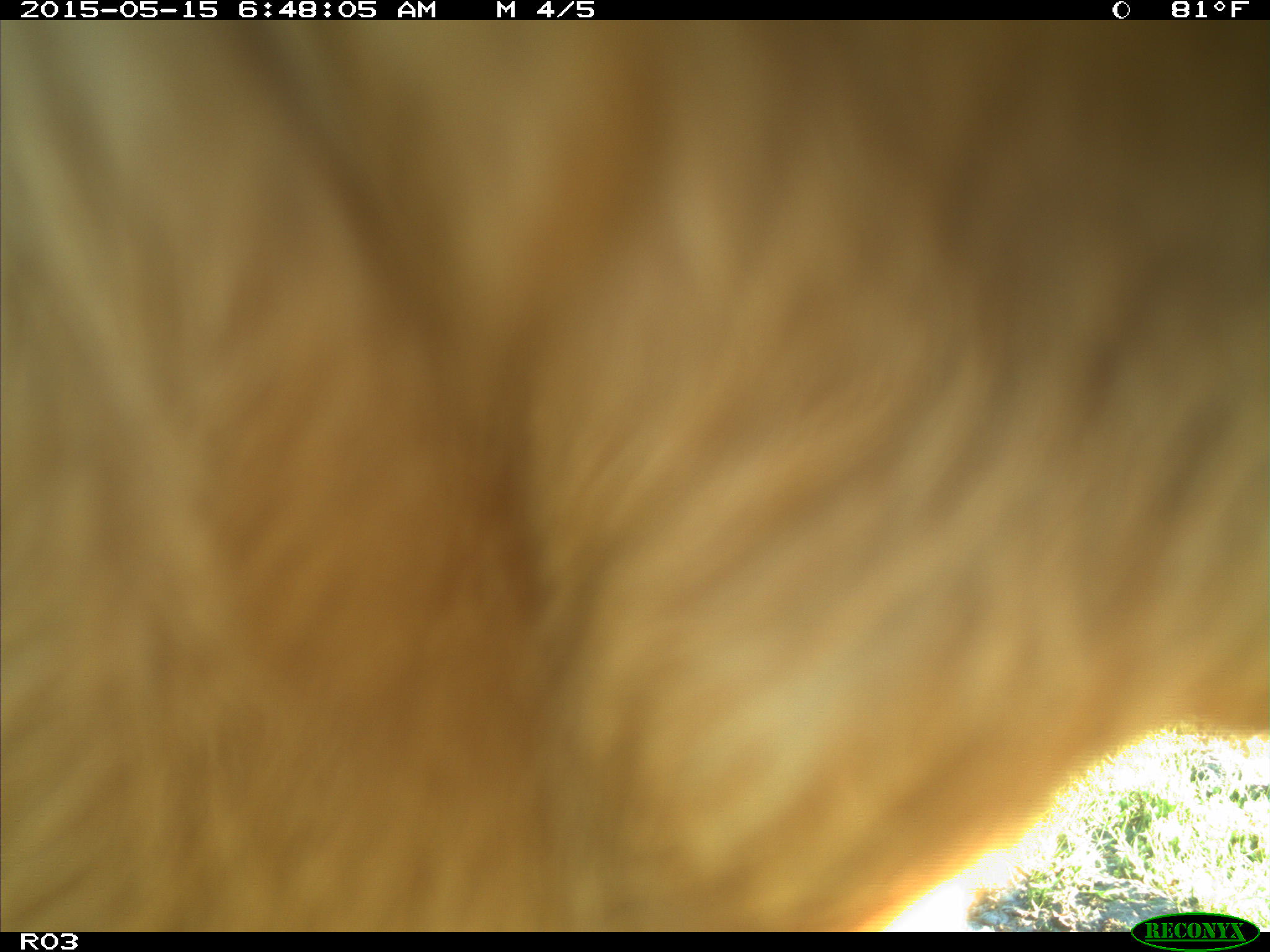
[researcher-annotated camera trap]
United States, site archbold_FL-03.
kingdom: Animalia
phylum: Chordata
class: Mammalia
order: Artiodactyla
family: Bovidae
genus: Bos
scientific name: Bos taurus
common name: domestic cow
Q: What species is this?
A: Bos taurus (domestic cow).